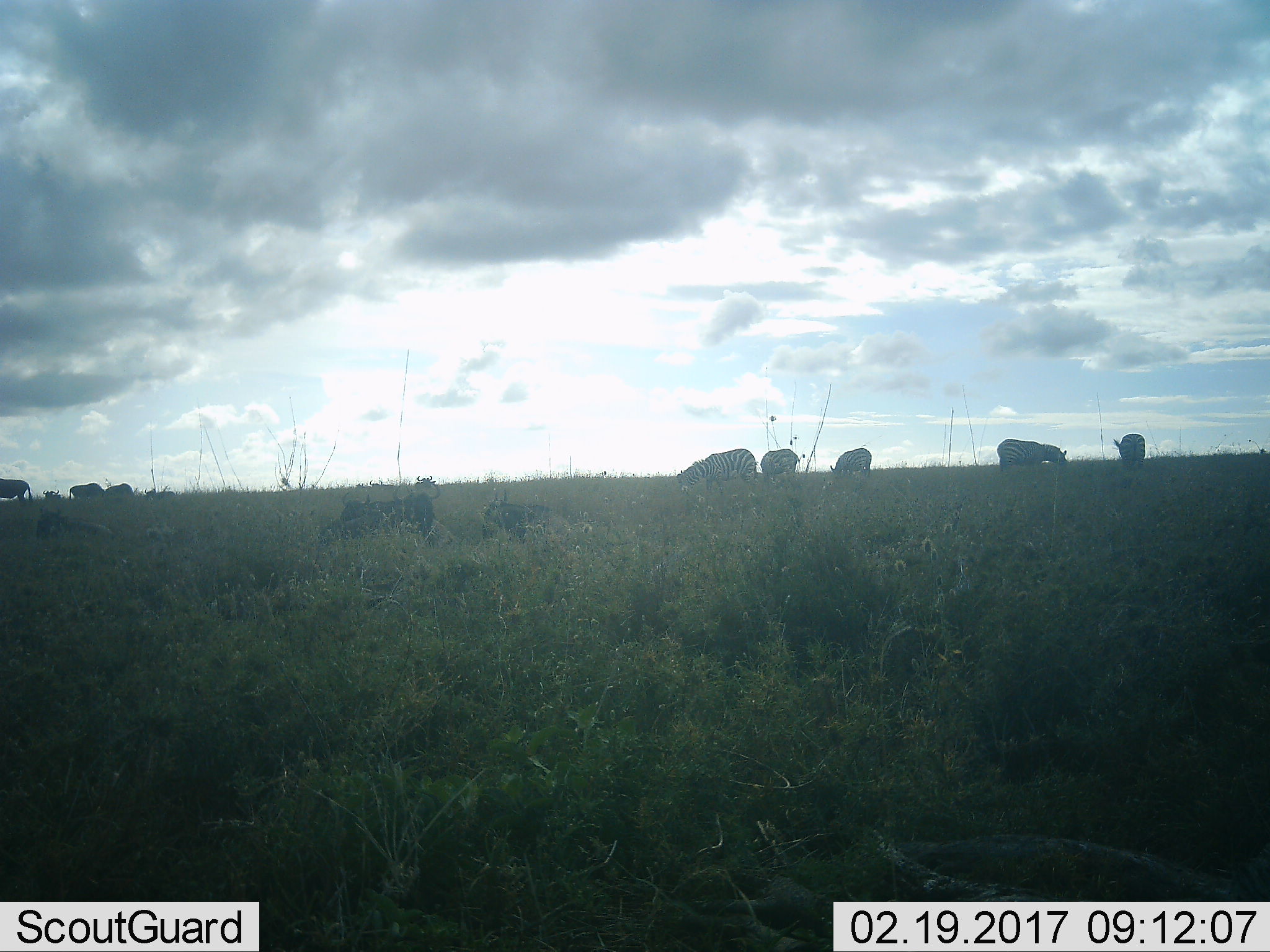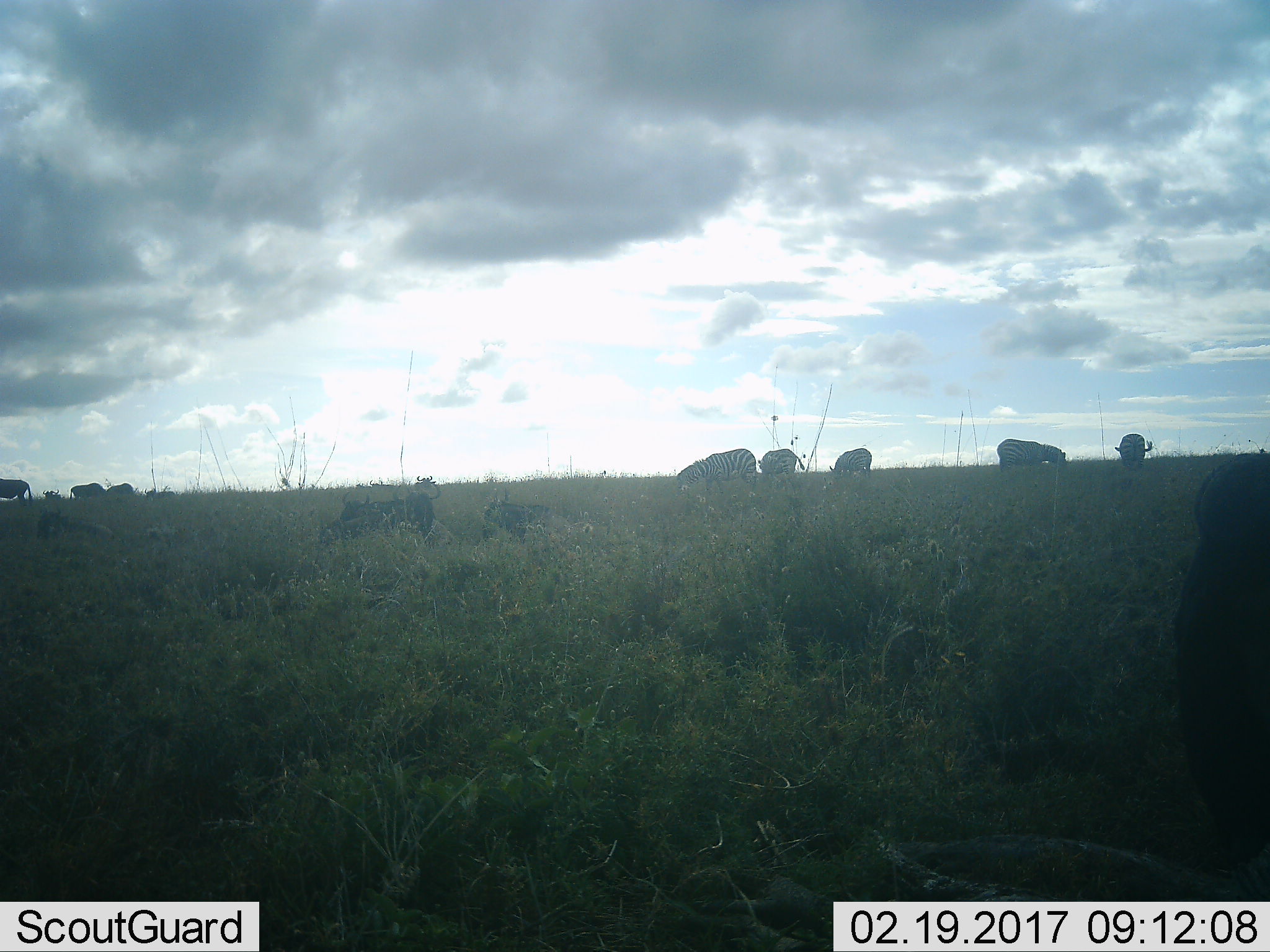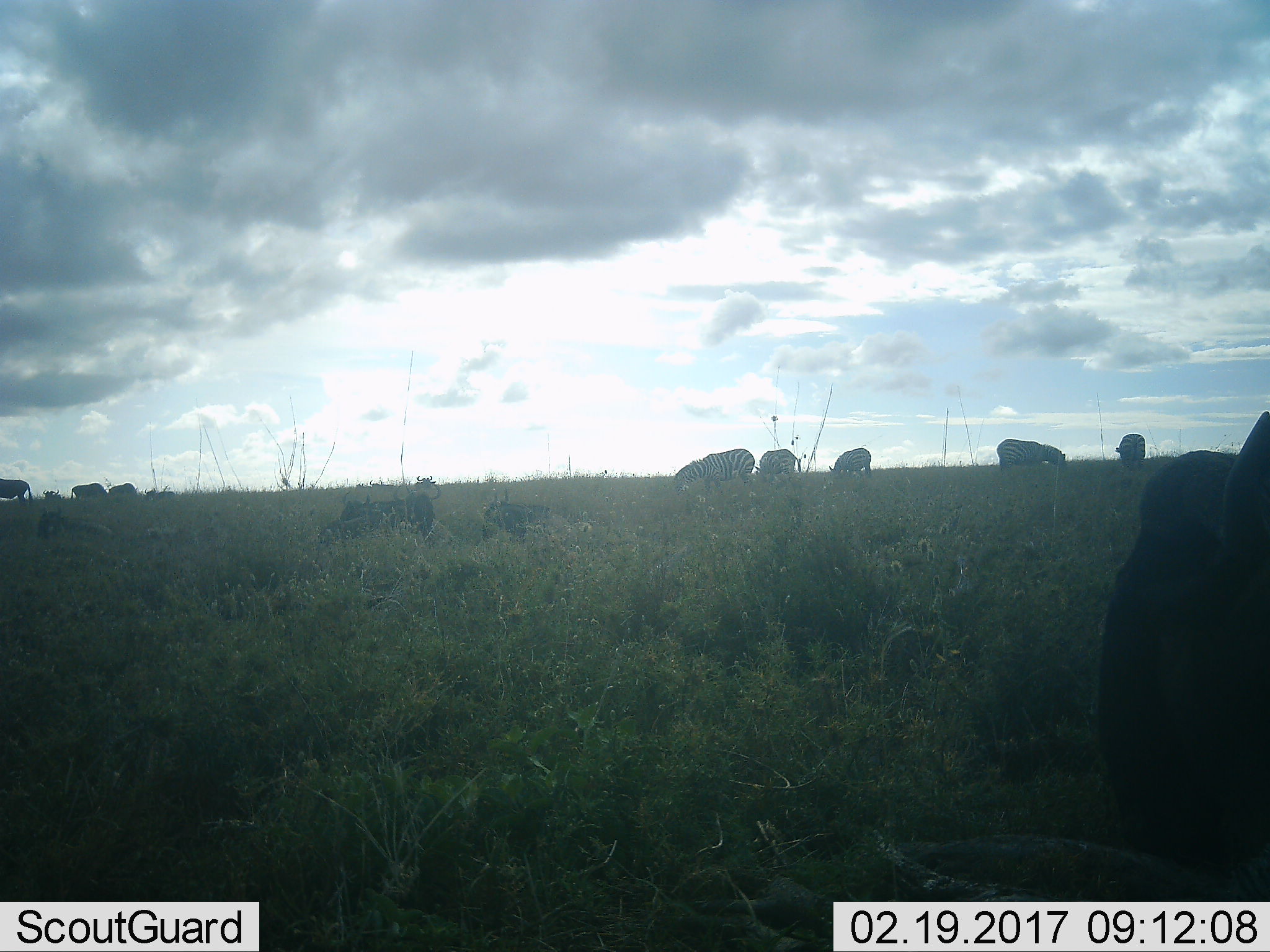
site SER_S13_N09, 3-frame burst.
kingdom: Animalia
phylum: Chordata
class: Mammalia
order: Perissodactyla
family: Equidae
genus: Equus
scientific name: Equus quagga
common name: plains zebra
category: zebraplains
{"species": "zebraplains (plains zebra) (Equus quagga)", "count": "6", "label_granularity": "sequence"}